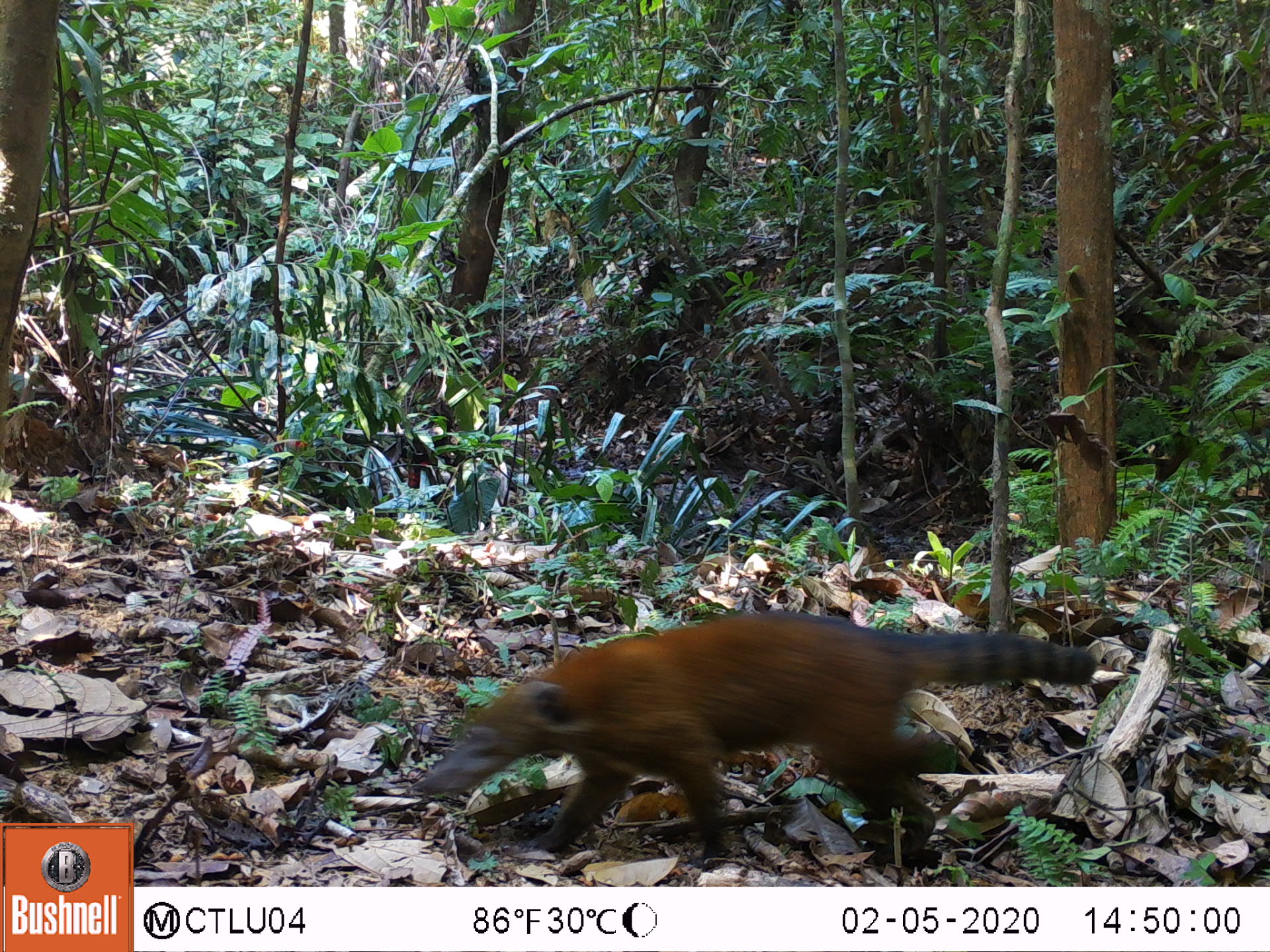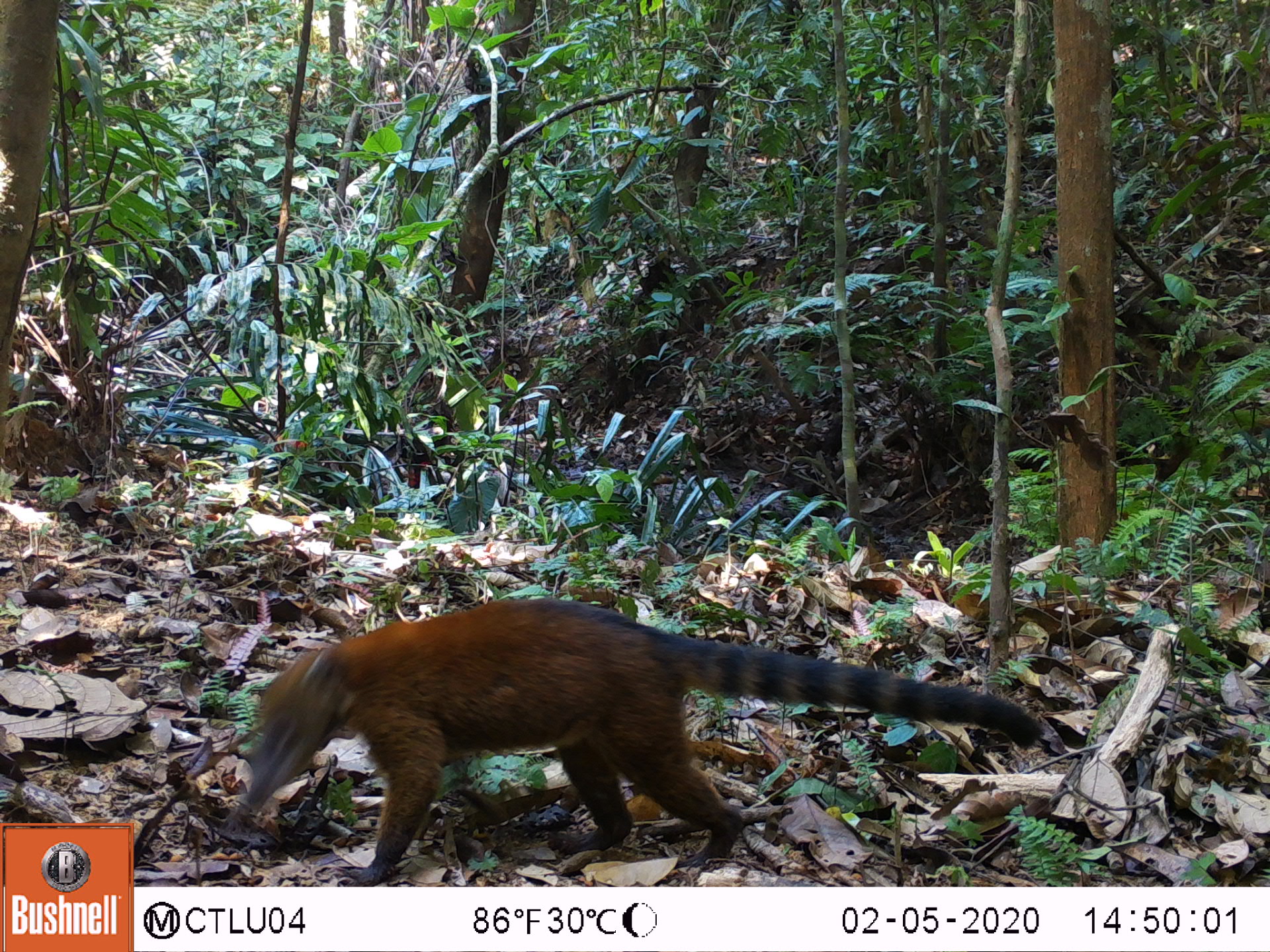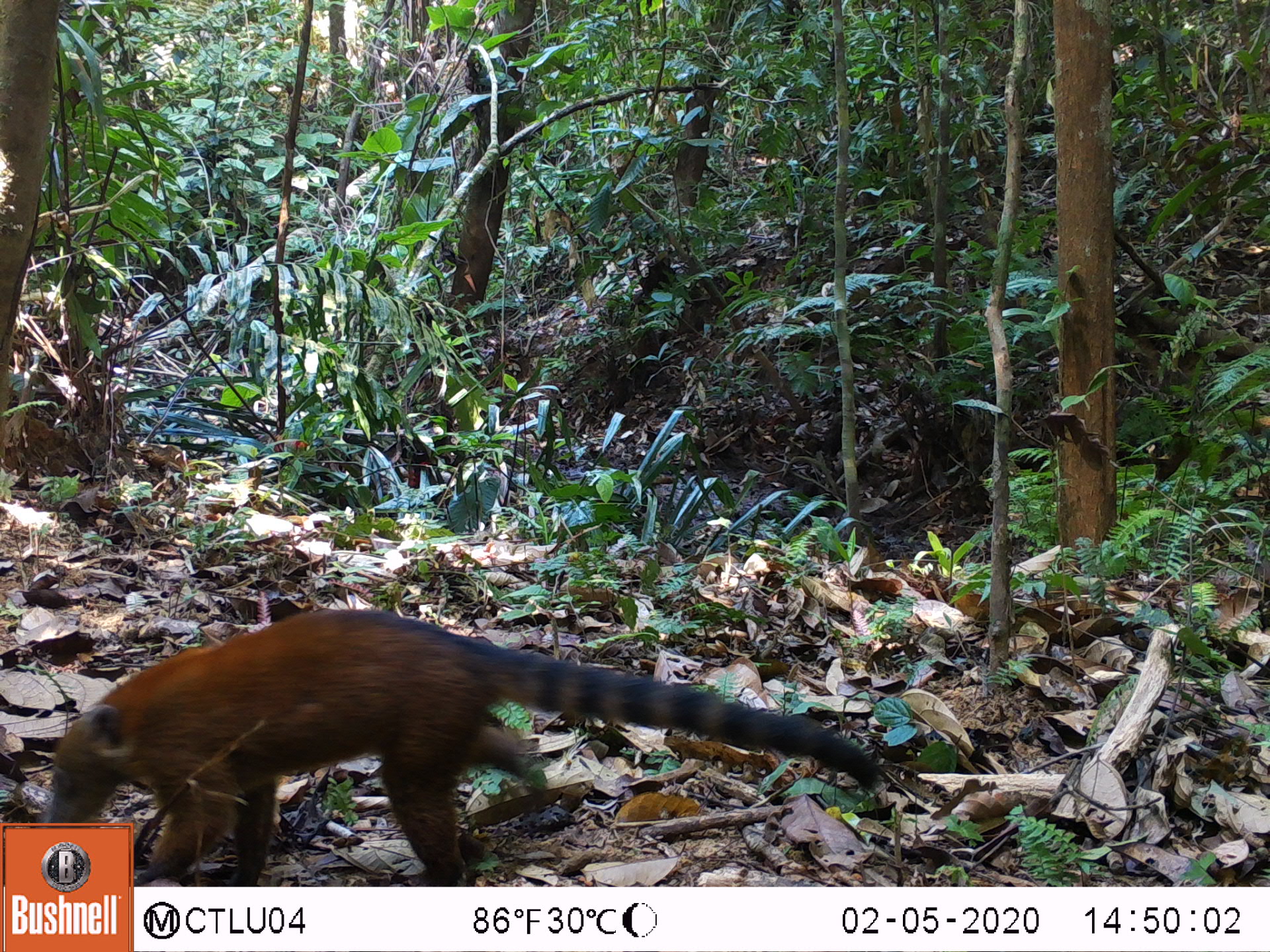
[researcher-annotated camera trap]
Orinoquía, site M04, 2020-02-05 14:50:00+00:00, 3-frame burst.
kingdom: Animalia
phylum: Chordata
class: Mammalia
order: Carnivora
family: Procyonidae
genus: Nasua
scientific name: Nasua nasua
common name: south american coati